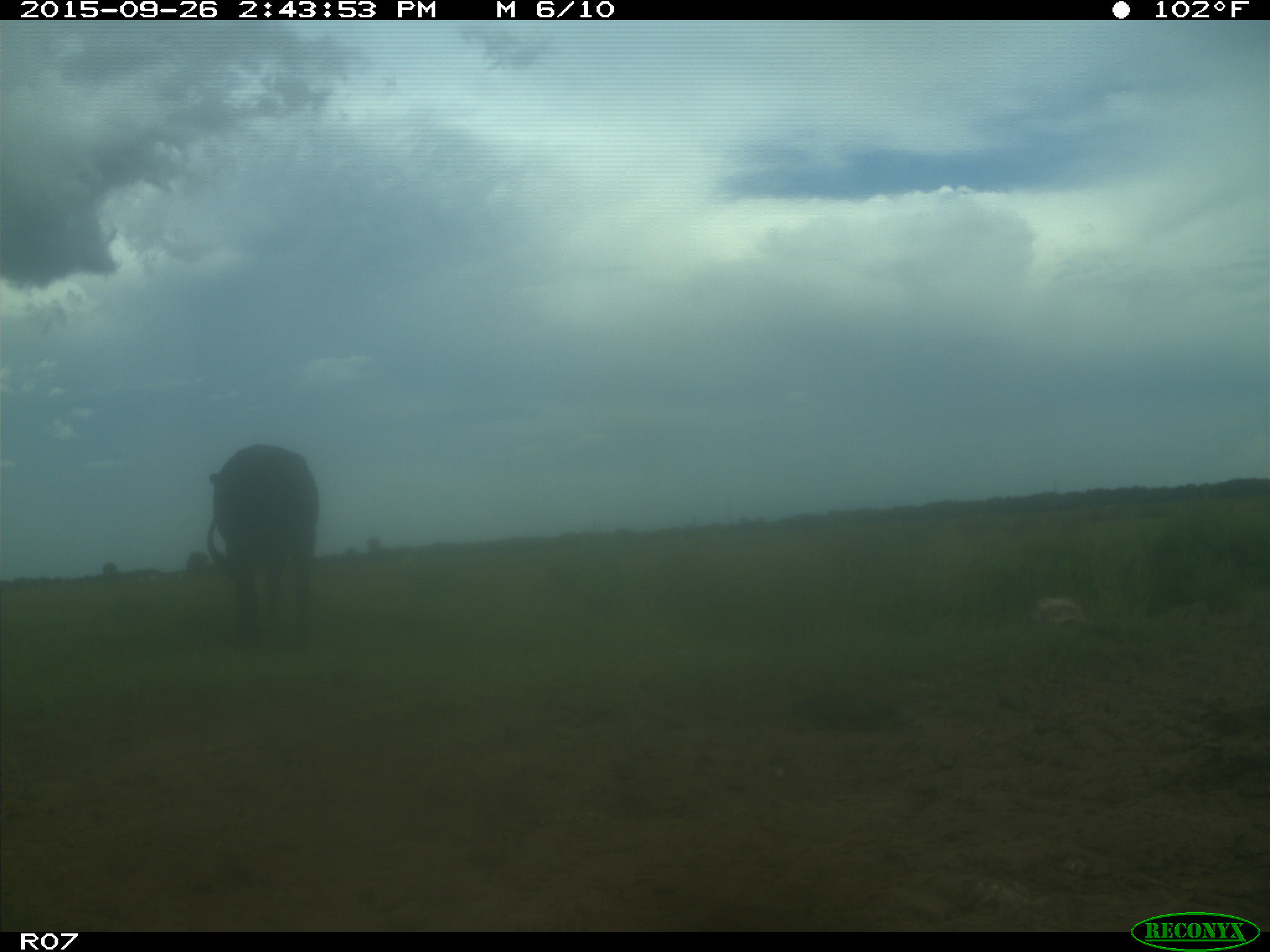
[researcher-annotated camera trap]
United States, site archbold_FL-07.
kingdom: Animalia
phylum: Chordata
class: Mammalia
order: Artiodactyla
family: Bovidae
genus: Bos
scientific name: Bos taurus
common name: domestic cow